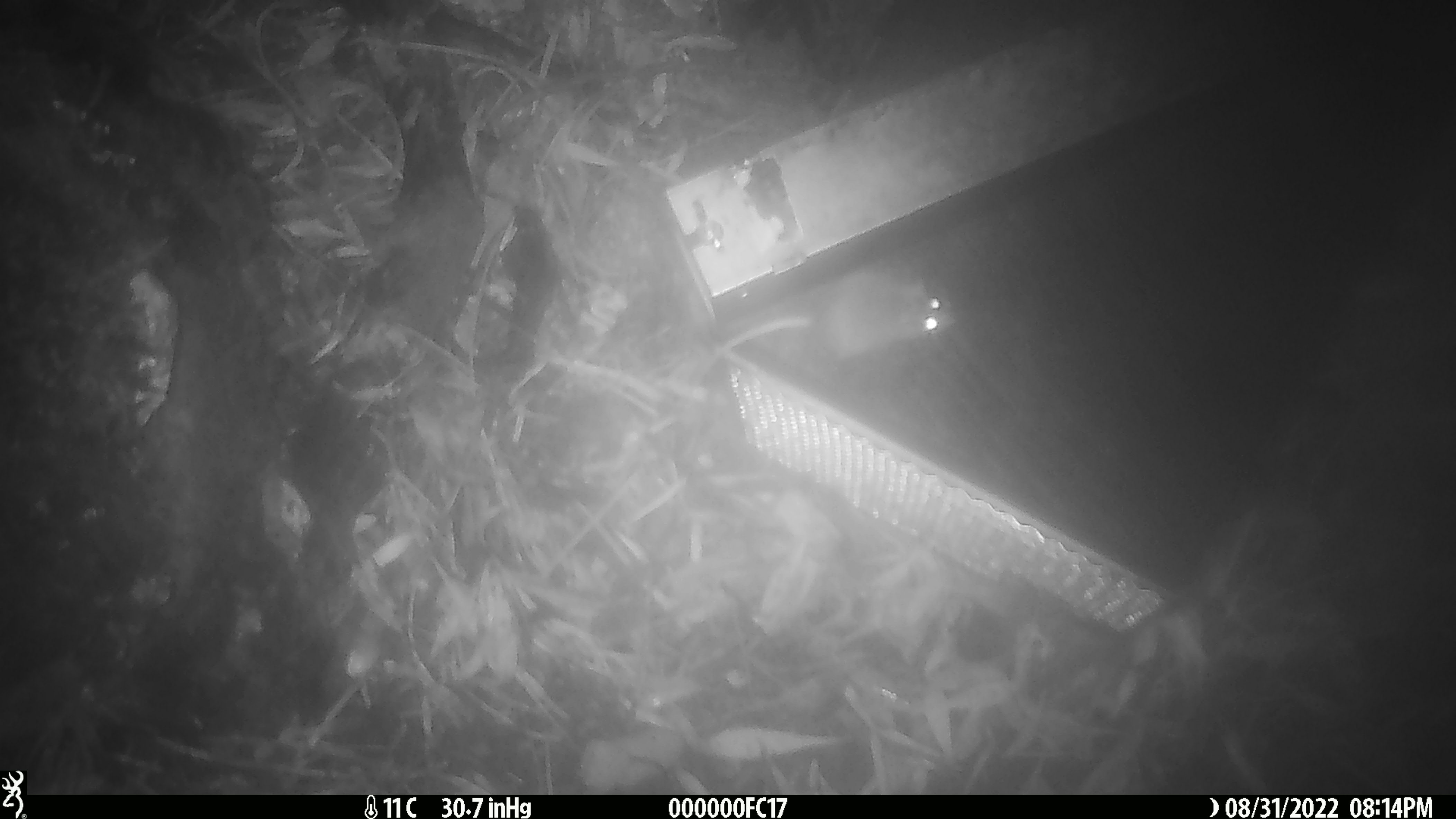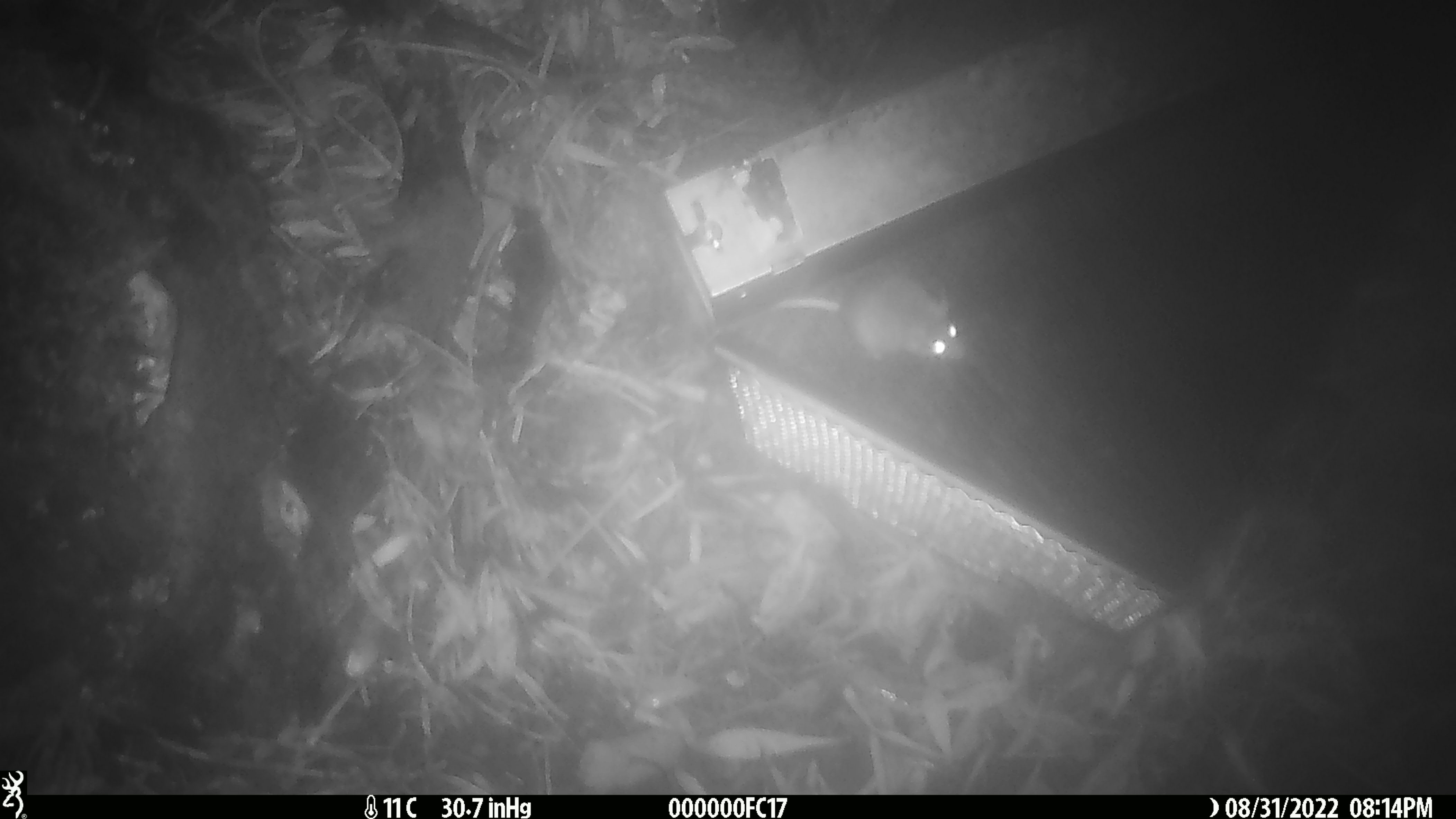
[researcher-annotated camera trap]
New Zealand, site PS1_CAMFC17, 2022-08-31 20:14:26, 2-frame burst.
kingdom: Animalia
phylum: Chordata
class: Mammalia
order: Rodentia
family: Muridae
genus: Mus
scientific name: Mus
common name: mouse